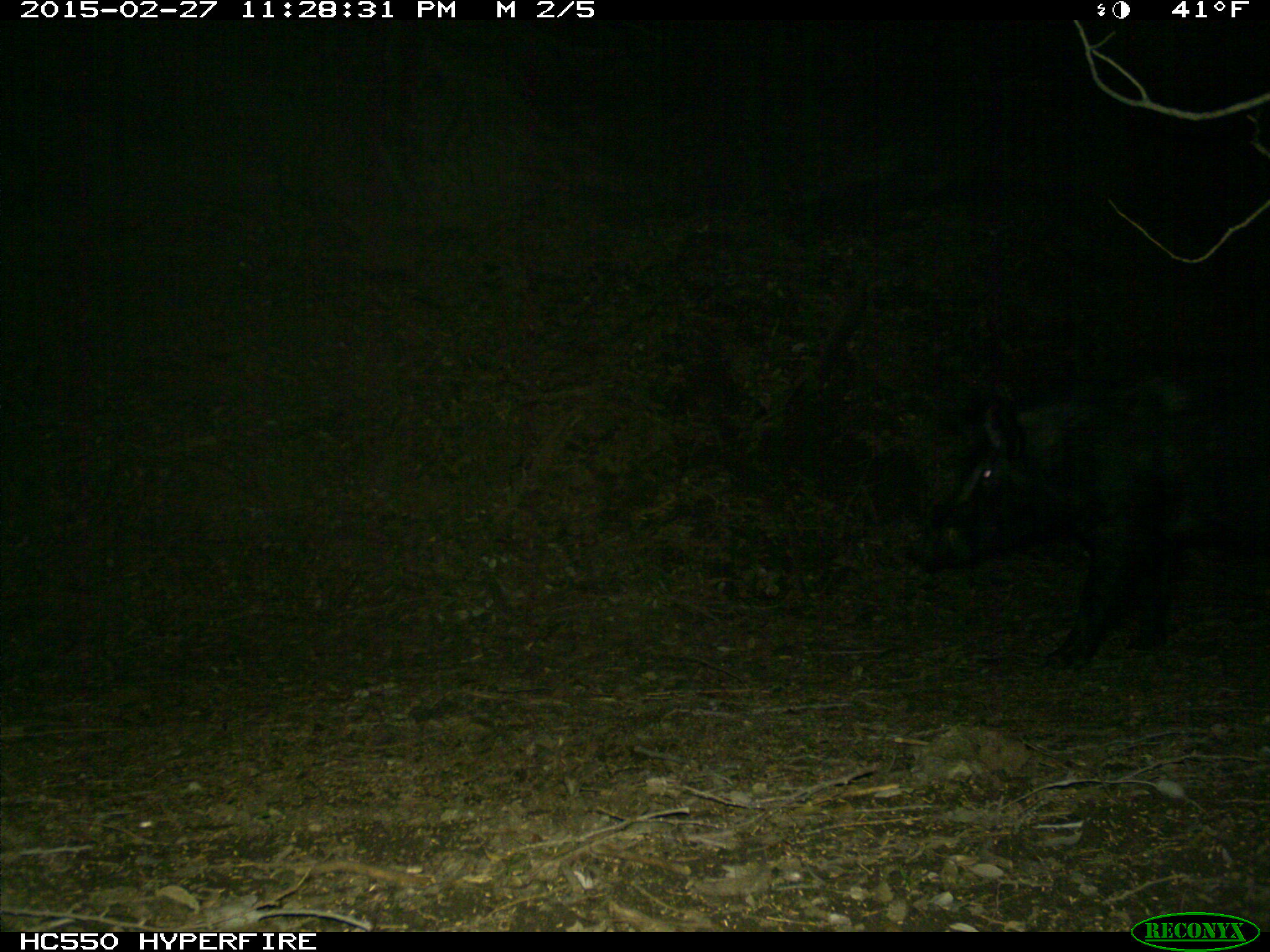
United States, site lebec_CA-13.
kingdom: Animalia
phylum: Chordata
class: Mammalia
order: Artiodactyla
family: Suidae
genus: Sus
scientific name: Sus scrofa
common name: wild boar